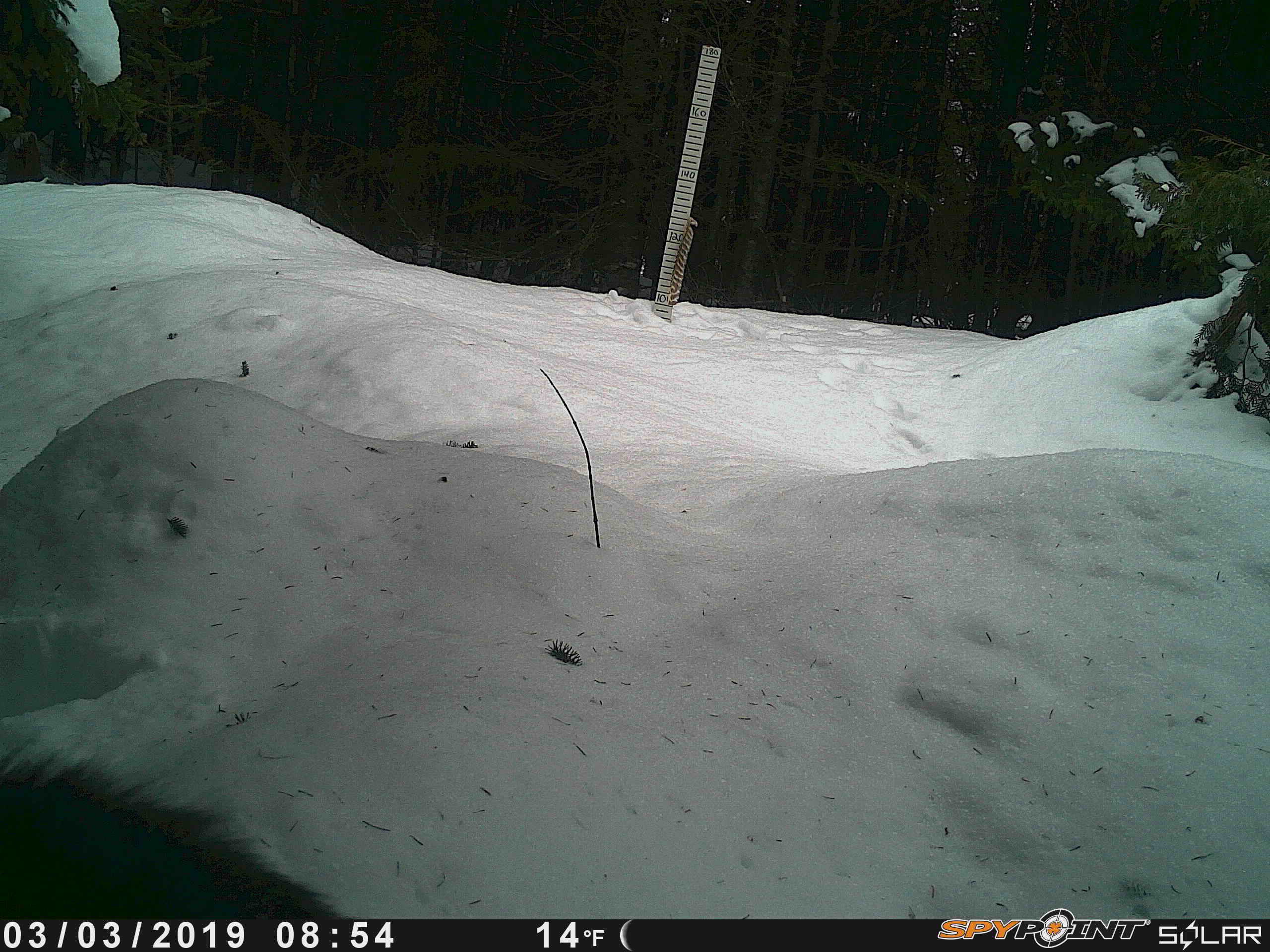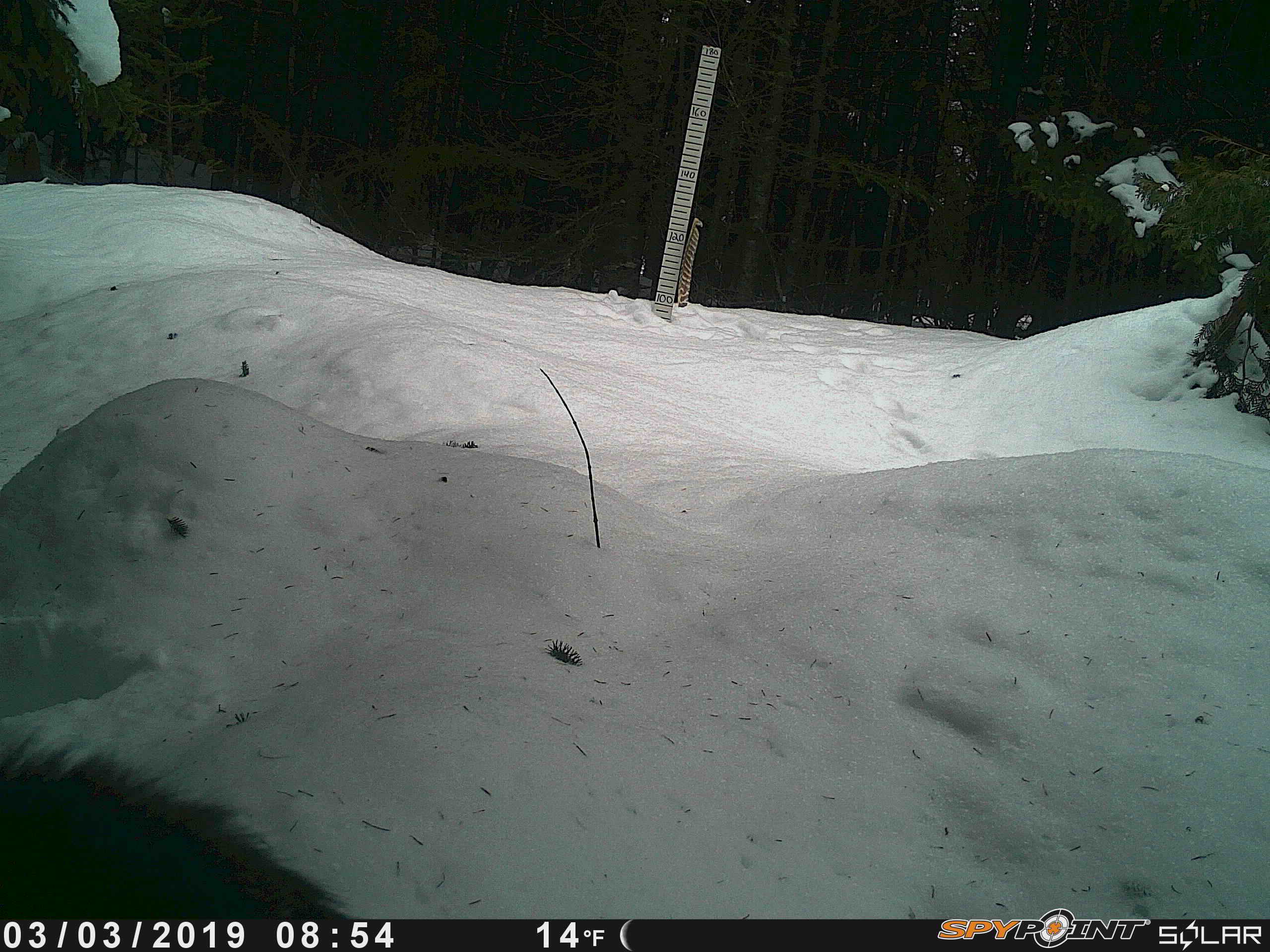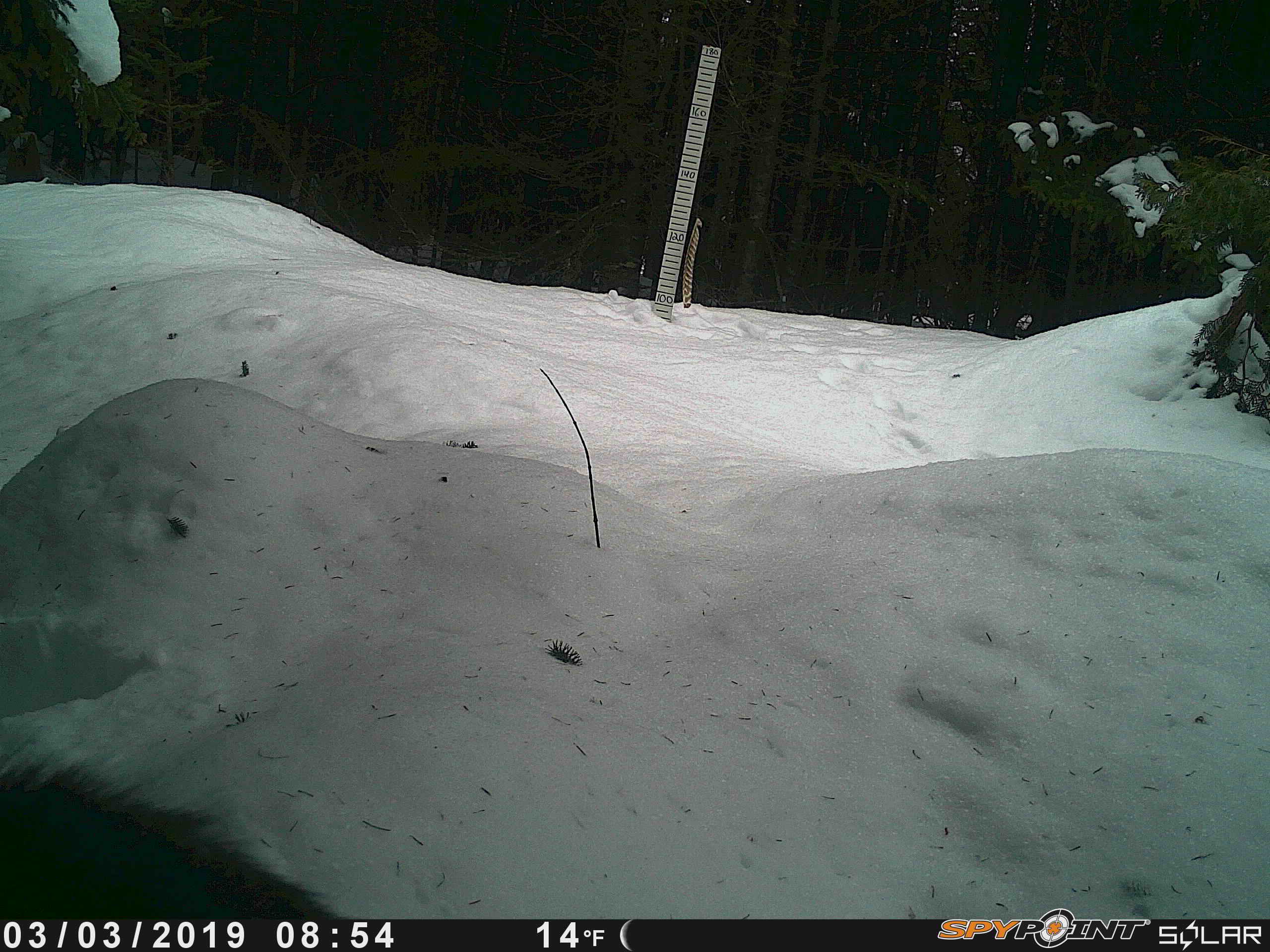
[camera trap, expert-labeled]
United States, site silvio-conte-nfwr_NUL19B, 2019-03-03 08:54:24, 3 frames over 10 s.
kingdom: Animalia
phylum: Chordata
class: Mammalia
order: Artiodactyla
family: Cervidae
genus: Alces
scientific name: Alces alces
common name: moose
Moose (Alces alces).